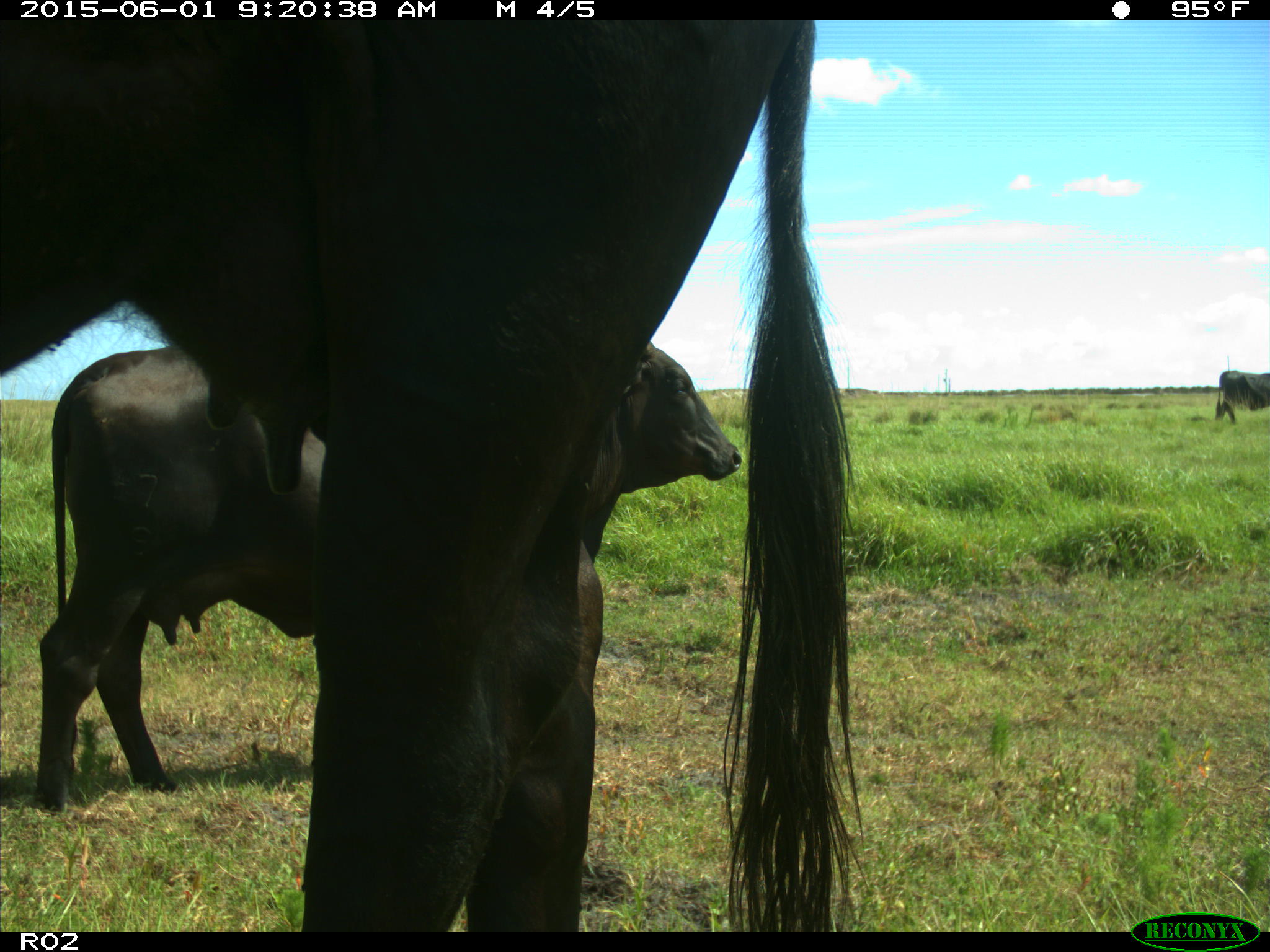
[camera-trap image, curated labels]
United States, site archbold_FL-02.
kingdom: Animalia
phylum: Chordata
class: Mammalia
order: Artiodactyla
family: Bovidae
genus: Bos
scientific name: Bos taurus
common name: domestic cow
Bos taurus (domestic cow).